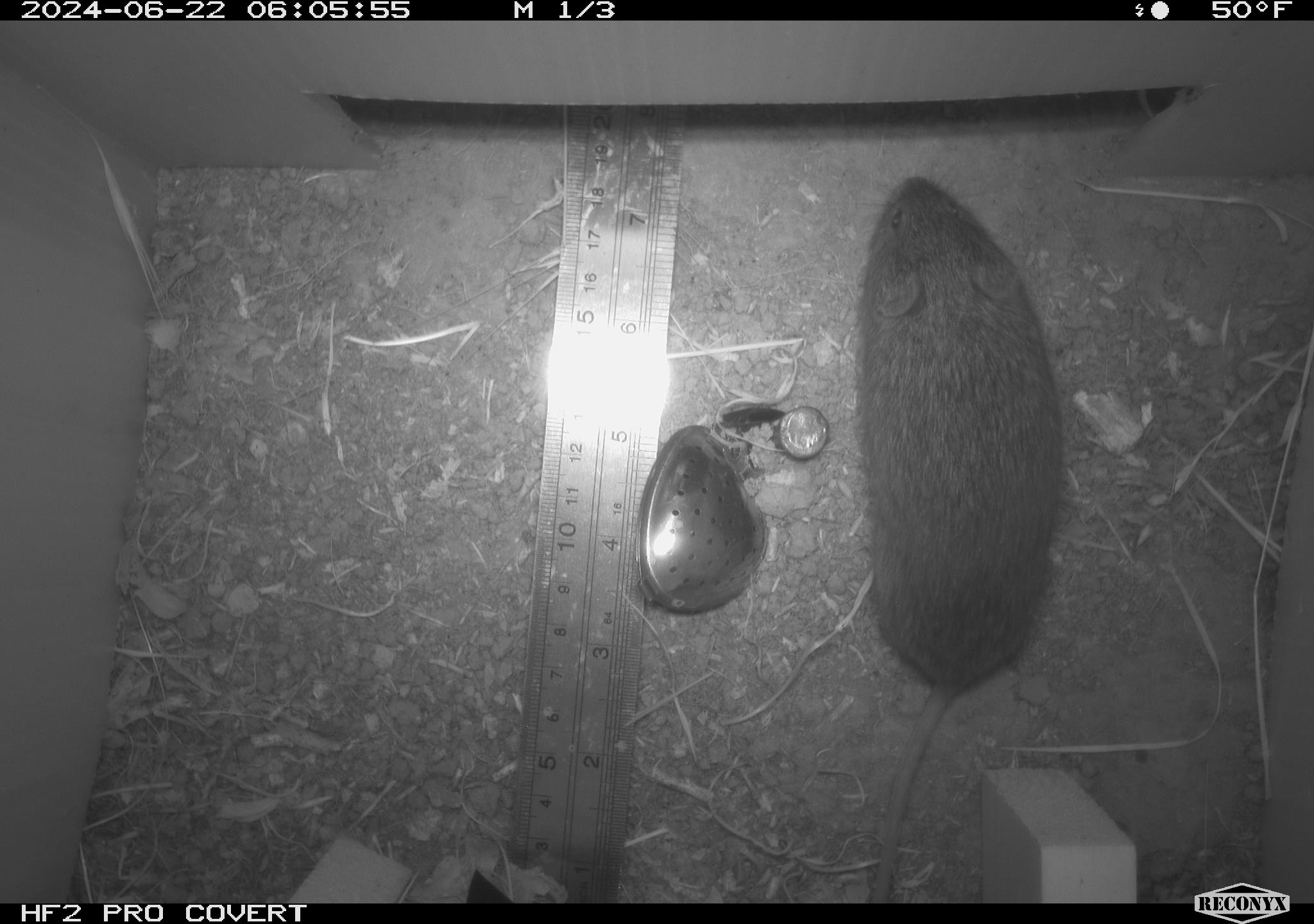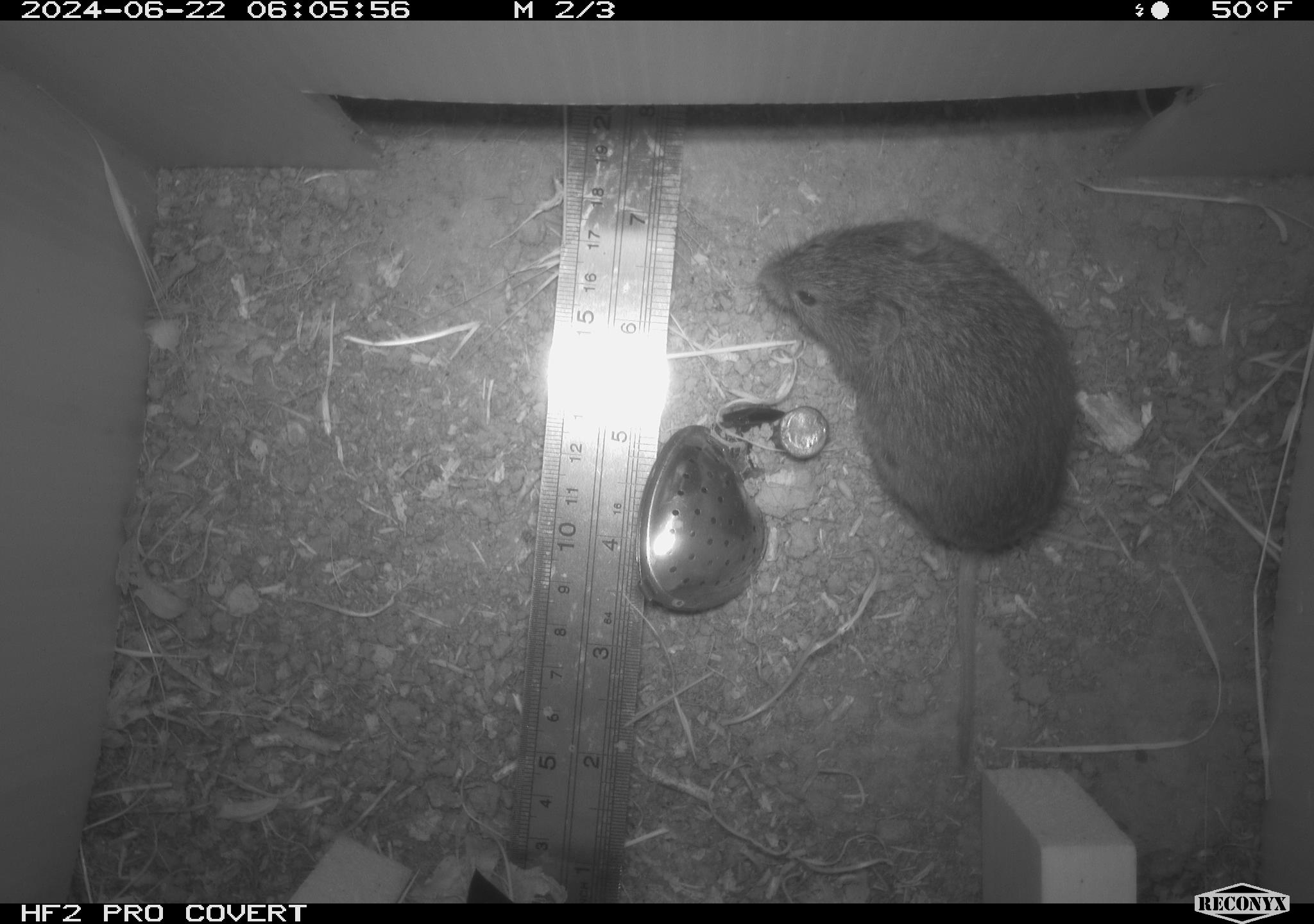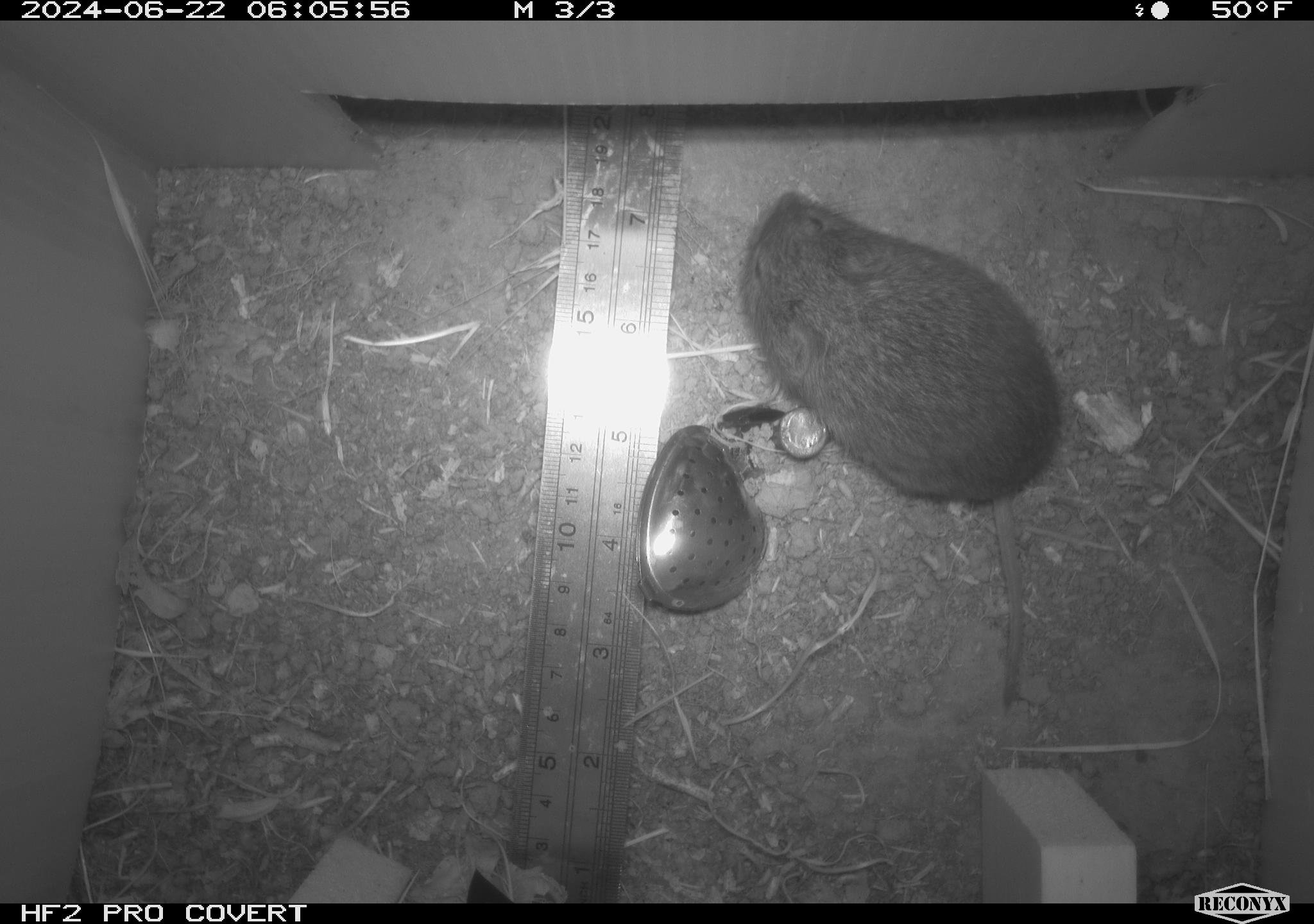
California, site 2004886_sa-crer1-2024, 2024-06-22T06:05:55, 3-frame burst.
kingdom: Animalia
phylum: Chordata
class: Mammalia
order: Rodentia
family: Cricetidae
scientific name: Arvicolinae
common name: voles, lemmings, and muskrats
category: arvicolinae subfamily